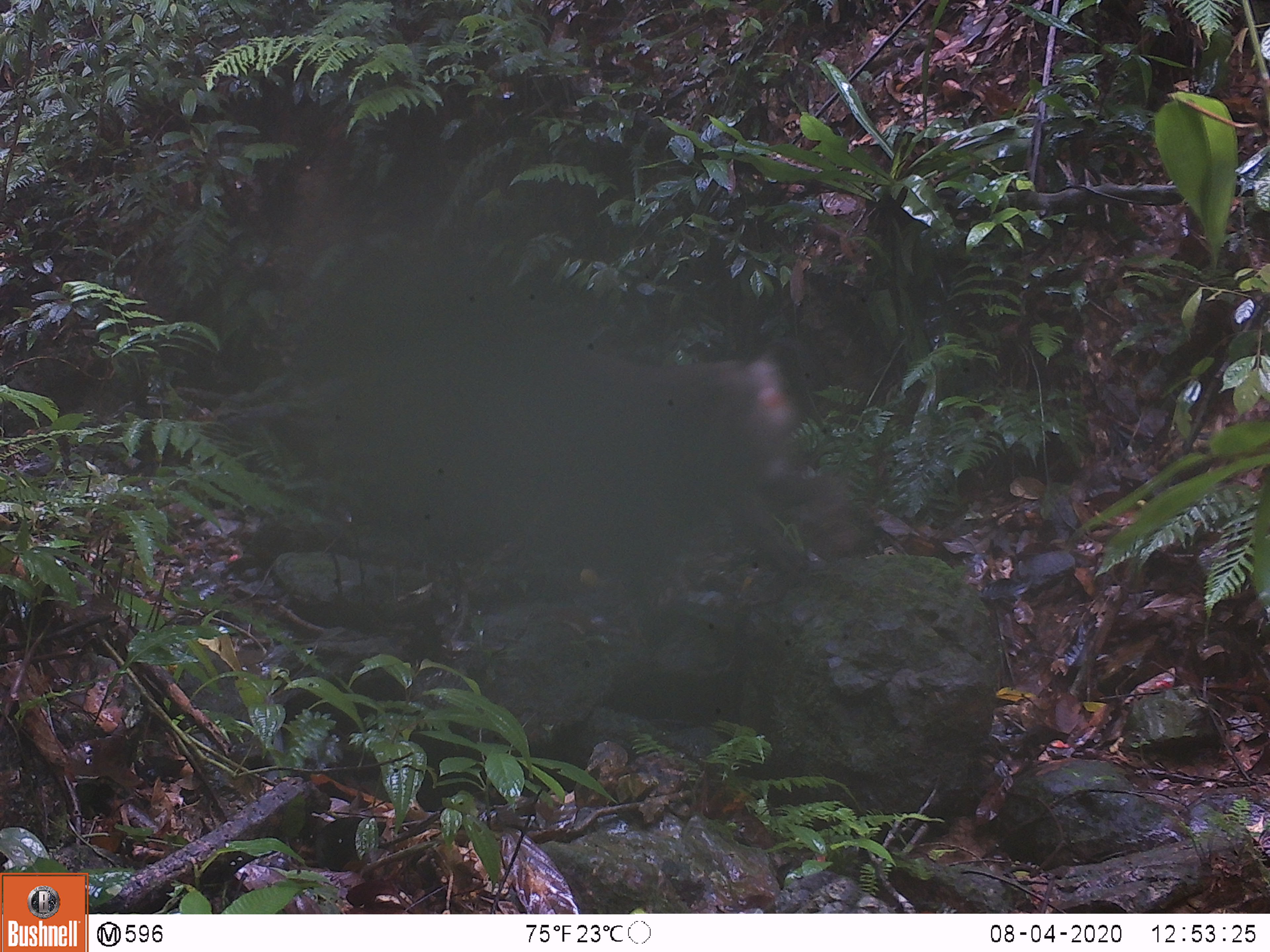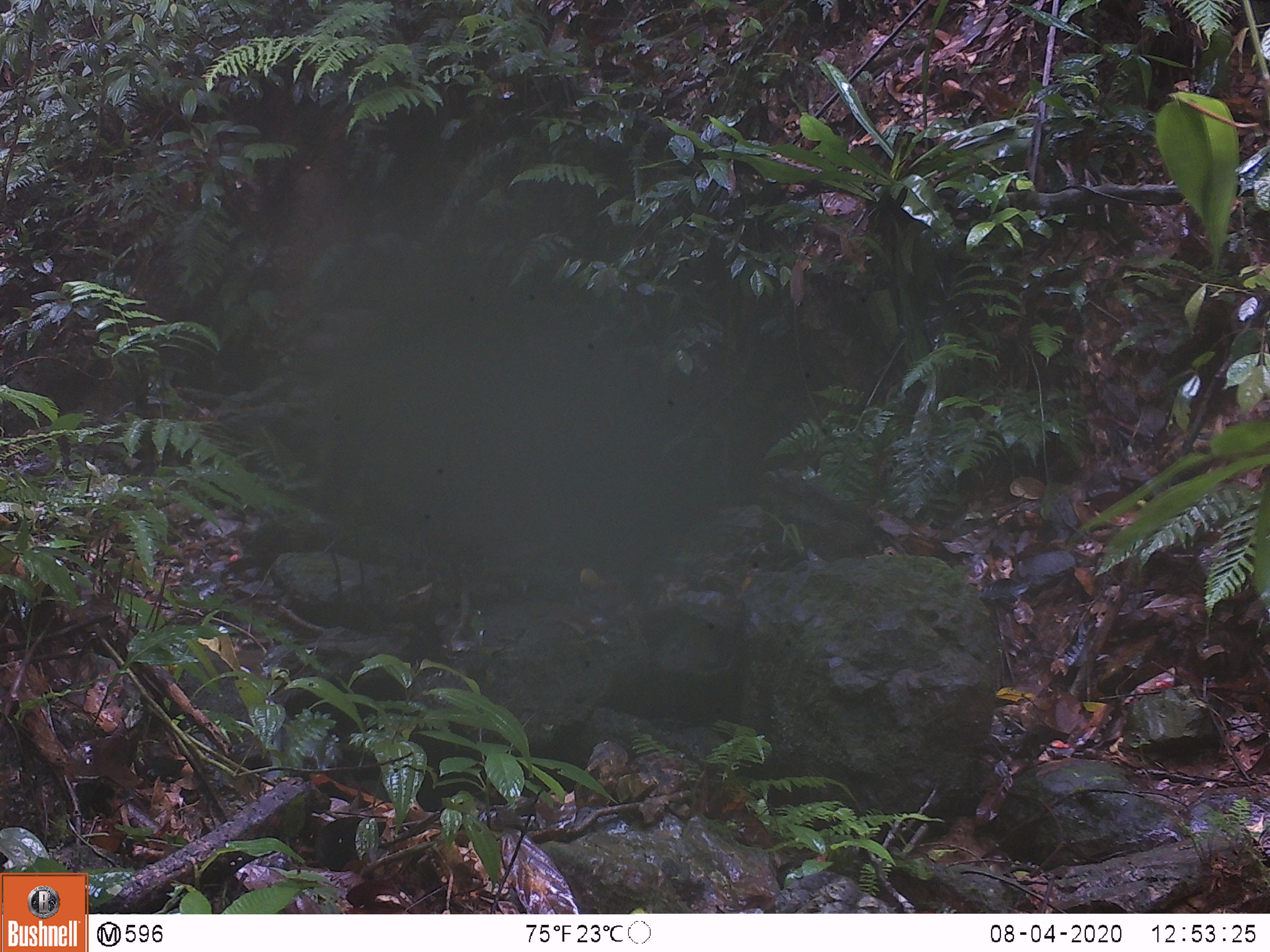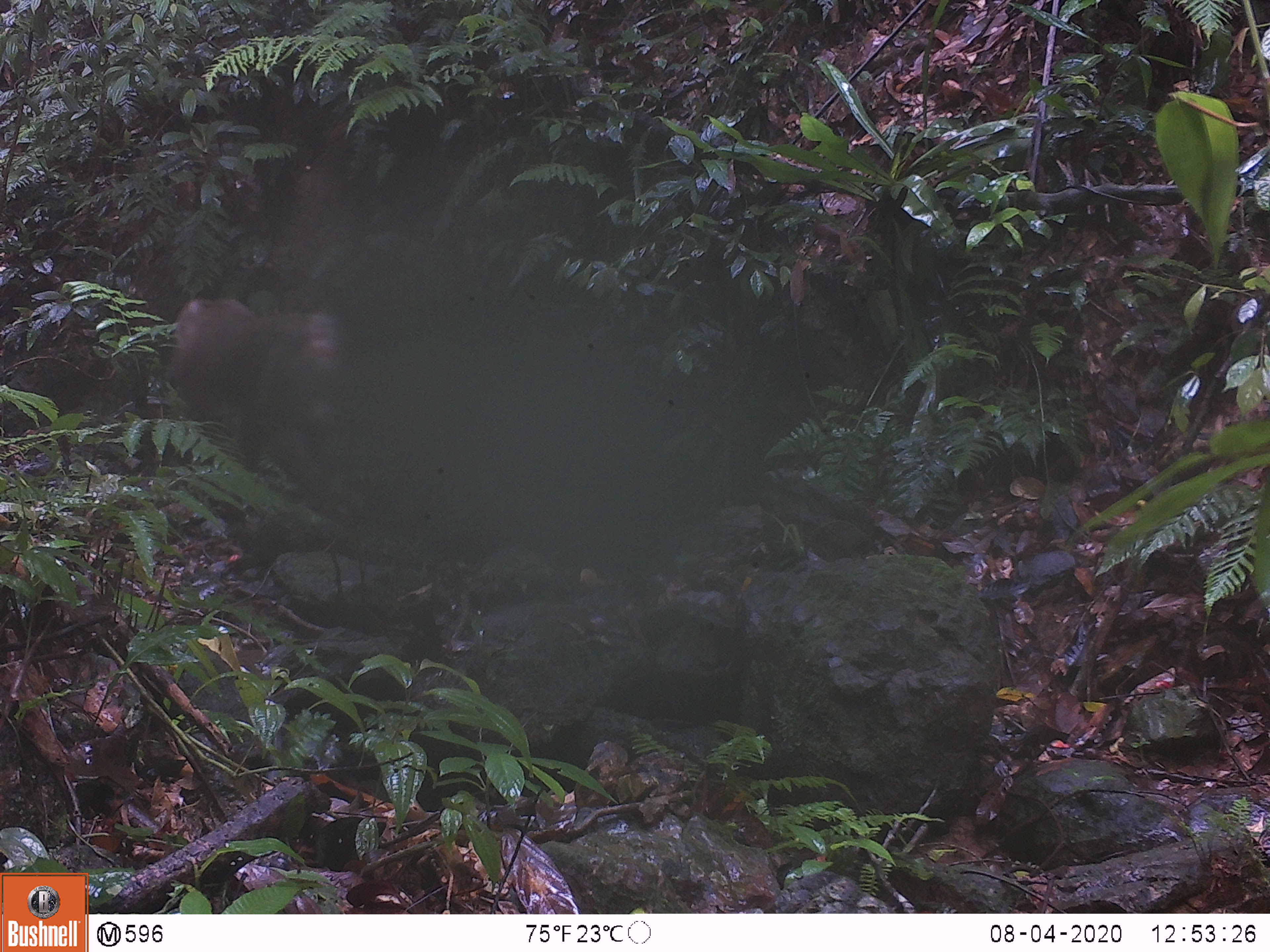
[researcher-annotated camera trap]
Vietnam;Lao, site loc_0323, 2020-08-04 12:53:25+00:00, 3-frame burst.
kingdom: Animalia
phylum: Chordata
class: Mammalia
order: Primates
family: Cercopithecidae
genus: Macaca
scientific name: Macaca nemestrina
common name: pig-tailed macaque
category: pig tailed macaque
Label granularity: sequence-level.